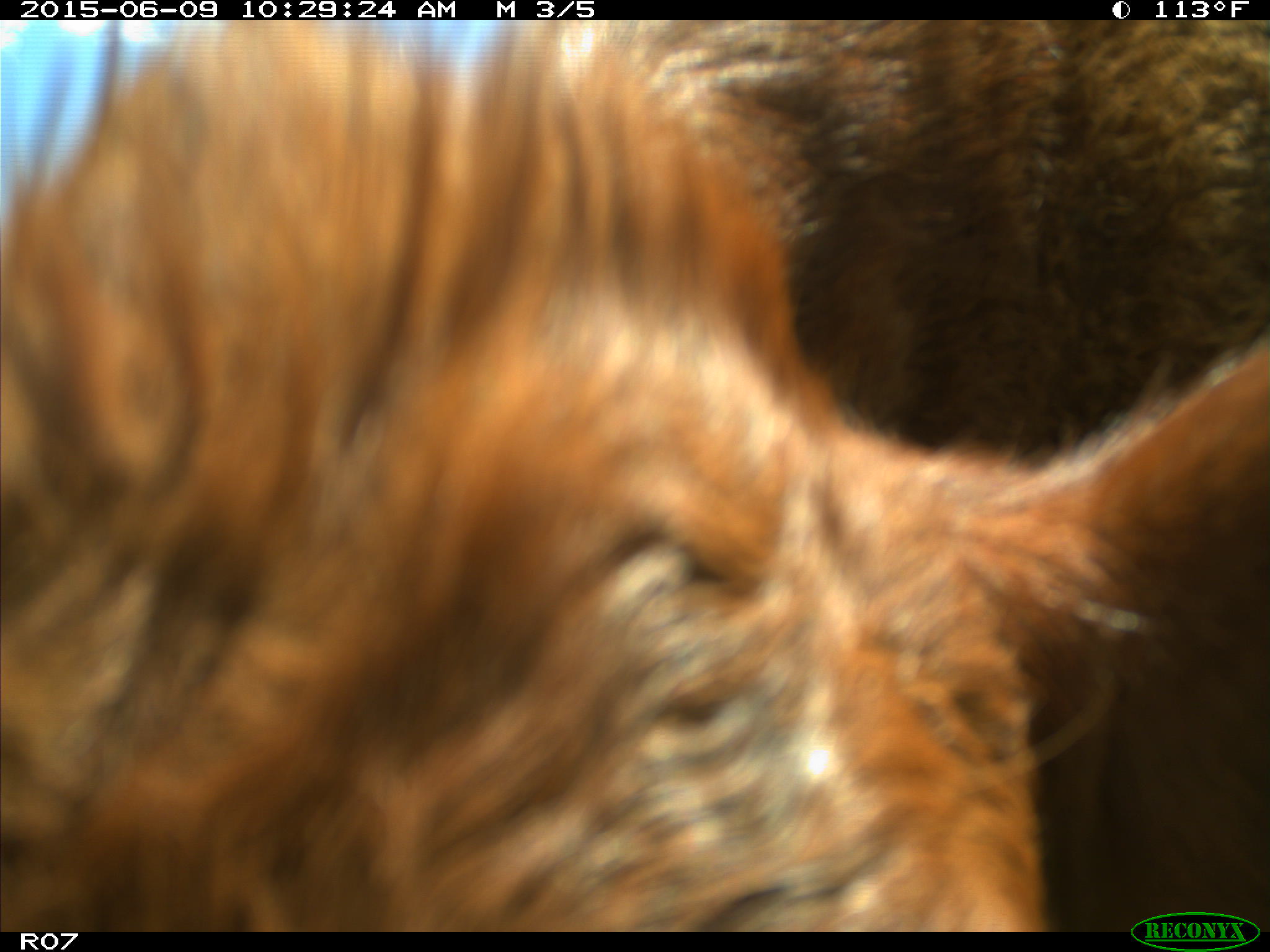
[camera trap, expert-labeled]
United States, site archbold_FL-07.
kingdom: Animalia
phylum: Chordata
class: Mammalia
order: Artiodactyla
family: Bovidae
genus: Bos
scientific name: Bos taurus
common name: domestic cow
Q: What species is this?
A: Bos taurus (domestic cow).